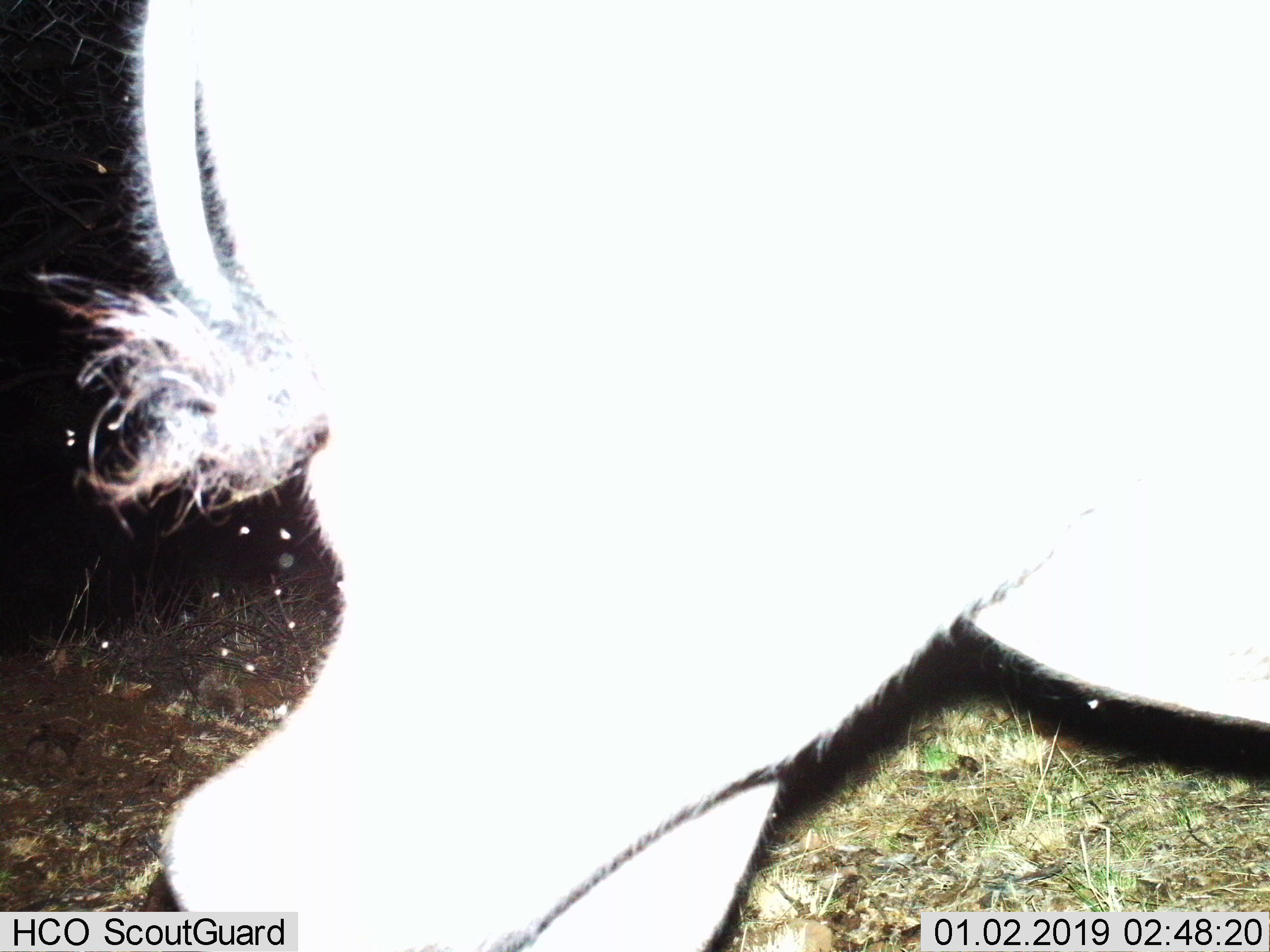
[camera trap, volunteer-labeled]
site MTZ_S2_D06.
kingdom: Animalia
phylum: Chordata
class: Mammalia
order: Artiodactyla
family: Bovidae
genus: Syncerus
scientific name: Syncerus caffer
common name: african buffalo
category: buffalo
Buffalo (african buffalo) (Syncerus caffer), count 1. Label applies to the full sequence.